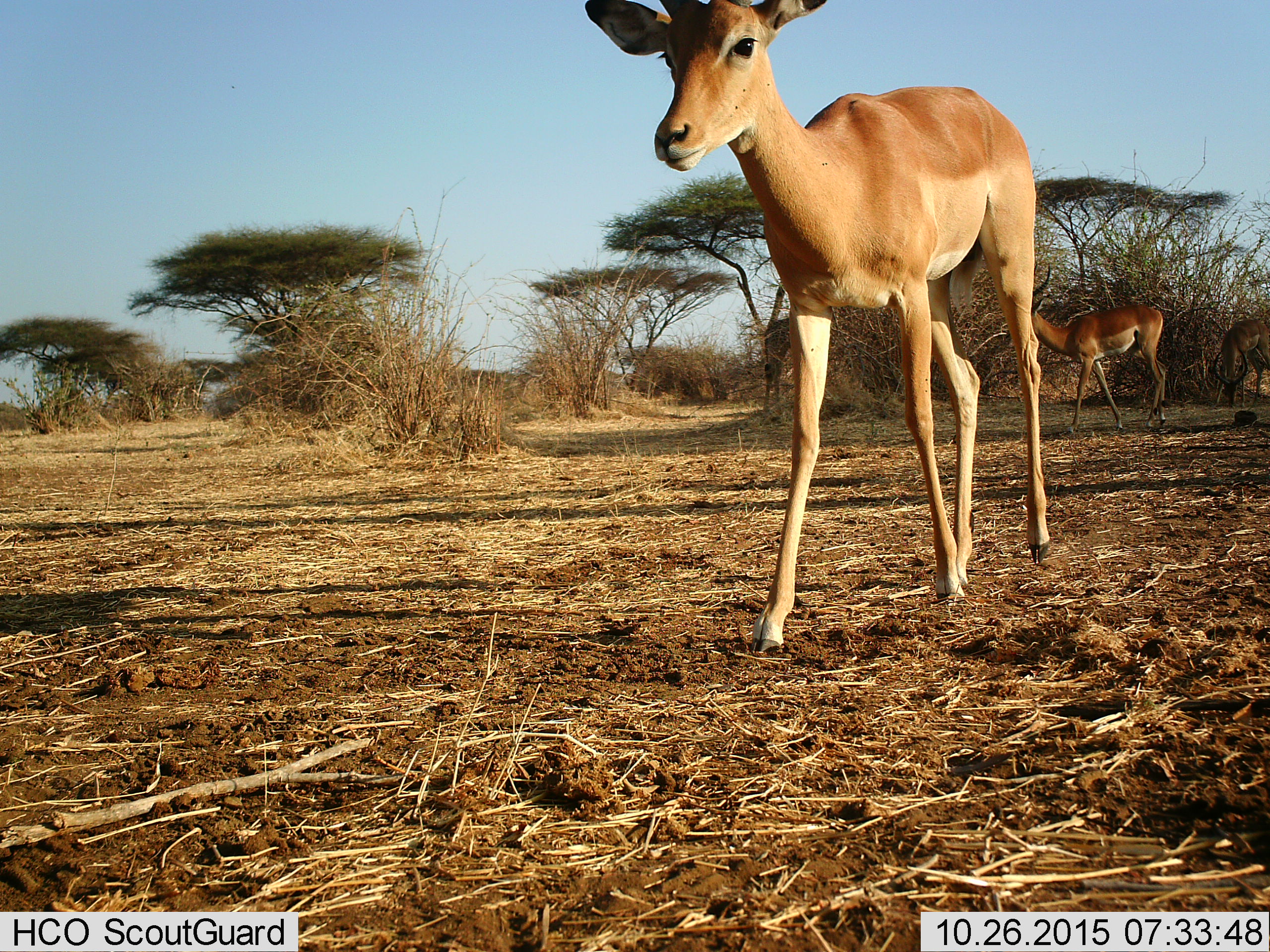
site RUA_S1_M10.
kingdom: Animalia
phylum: Chordata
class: Mammalia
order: Artiodactyla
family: Bovidae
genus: Aepyceros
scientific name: Aepyceros melampus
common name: impala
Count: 3.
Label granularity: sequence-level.